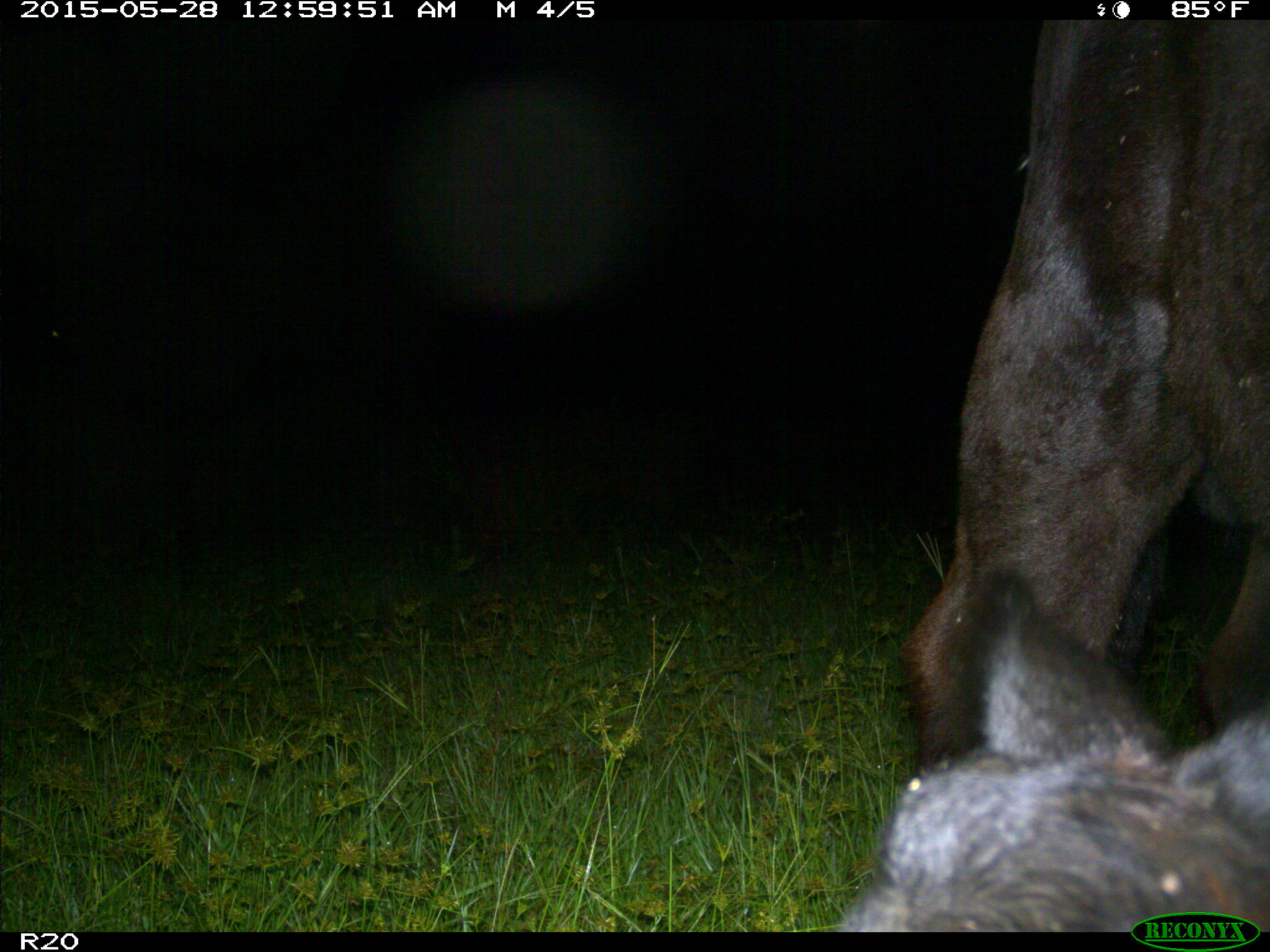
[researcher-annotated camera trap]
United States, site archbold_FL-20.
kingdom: Animalia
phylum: Chordata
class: Mammalia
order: Artiodactyla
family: Bovidae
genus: Bos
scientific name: Bos taurus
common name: domestic cow